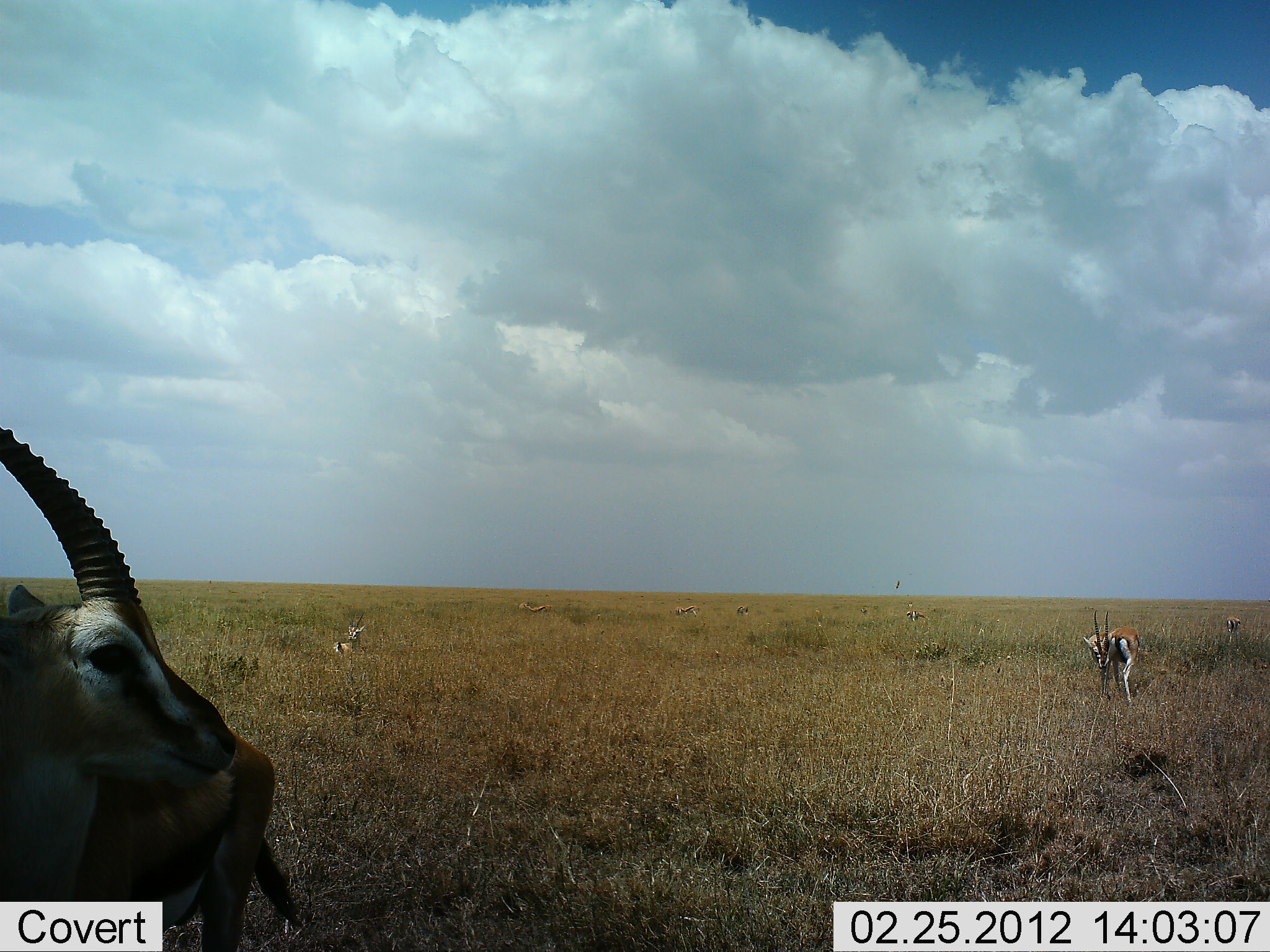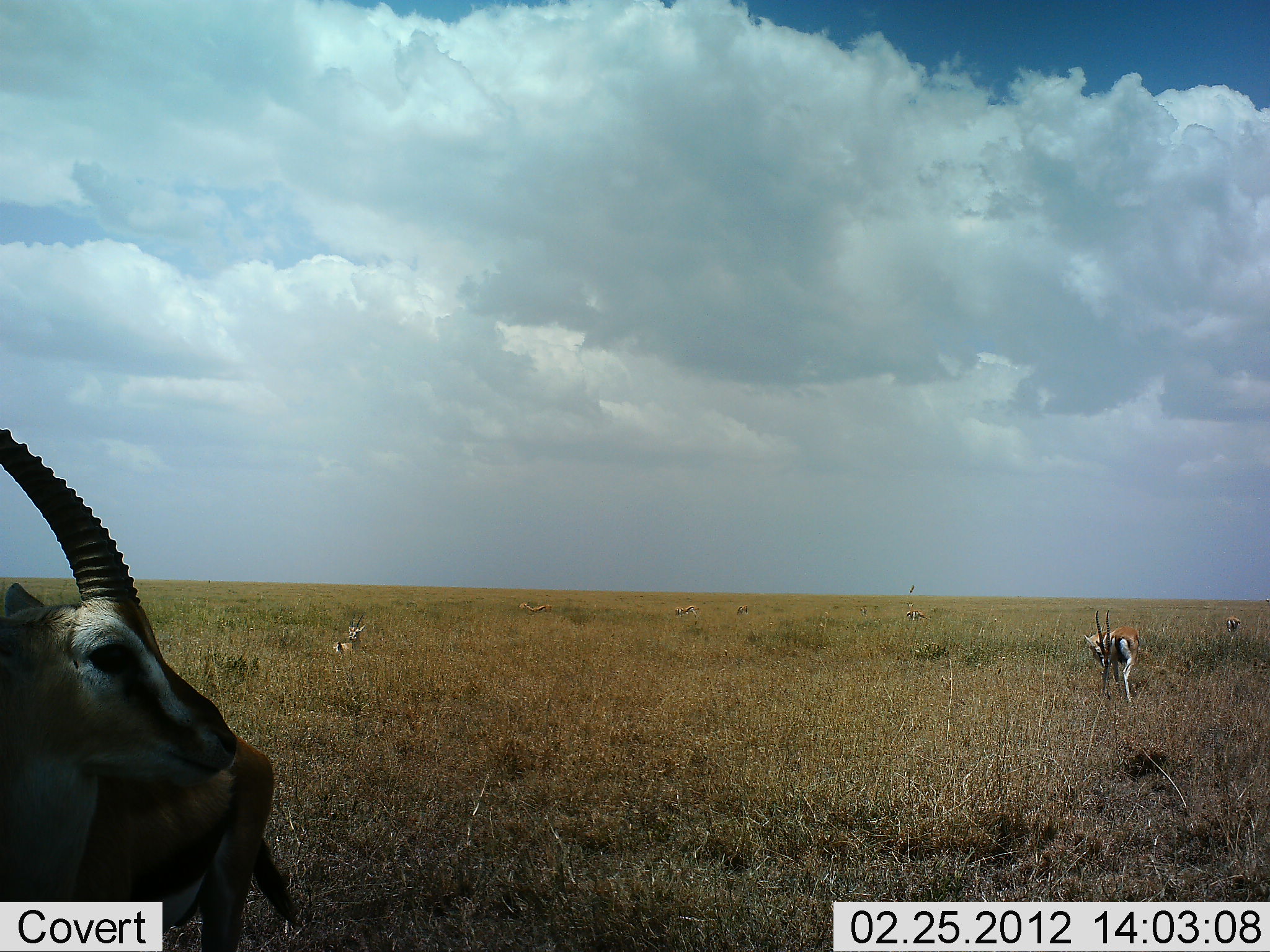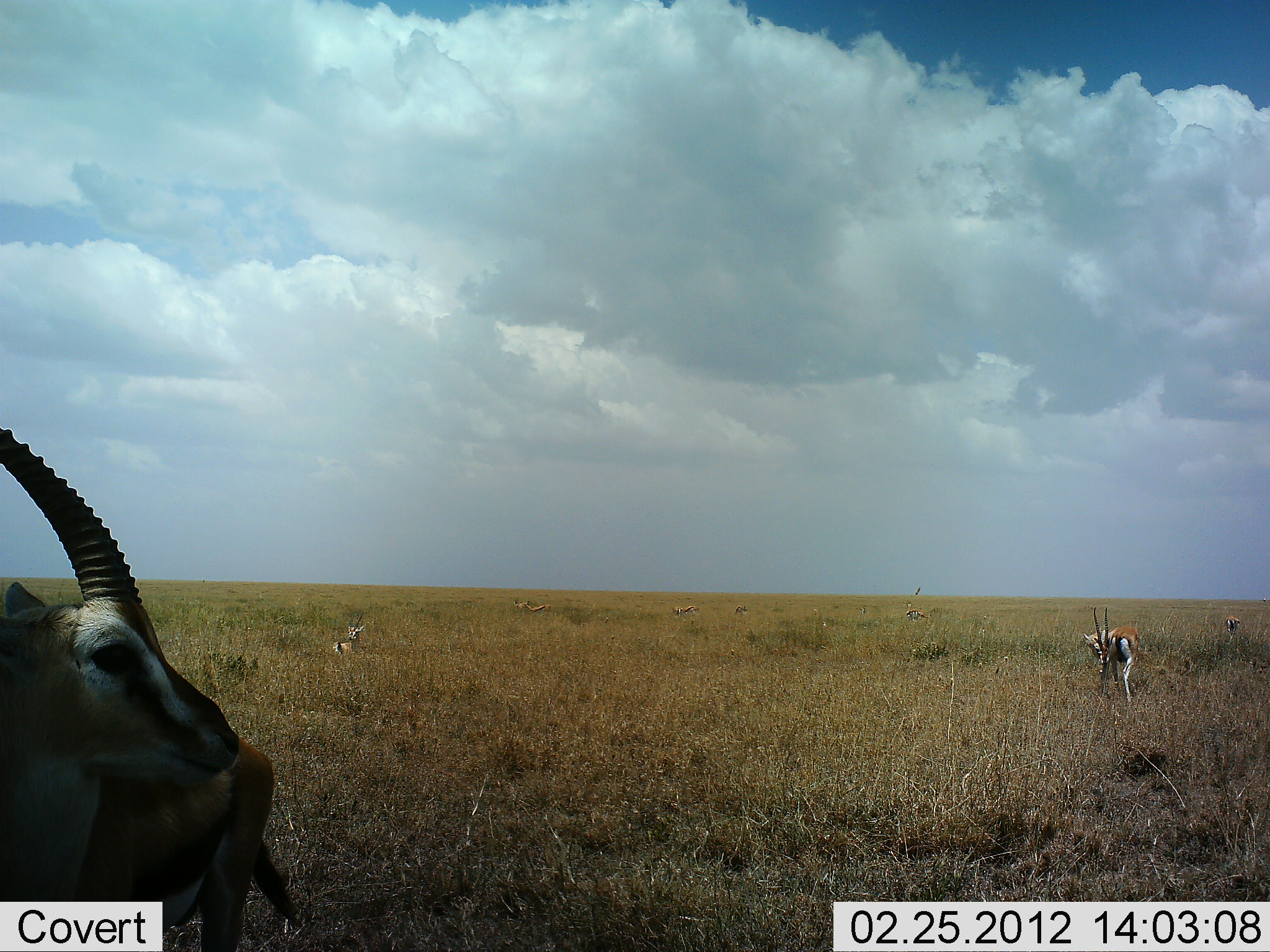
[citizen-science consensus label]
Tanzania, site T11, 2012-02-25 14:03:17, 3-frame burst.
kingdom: Animalia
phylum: Chordata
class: Mammalia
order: Artiodactyla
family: Bovidae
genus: Eudorcas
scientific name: Eudorcas thomsonii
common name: thomson's gazelle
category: gazellethomsons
Gazellethomsons (thomson's gazelle) (Eudorcas thomsonii), count 5. Behavior (volunteer vote fractions): standing 85%, resting 60%, moving 20%, interacting 10%. Young present (vote fraction): 5%. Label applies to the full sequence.